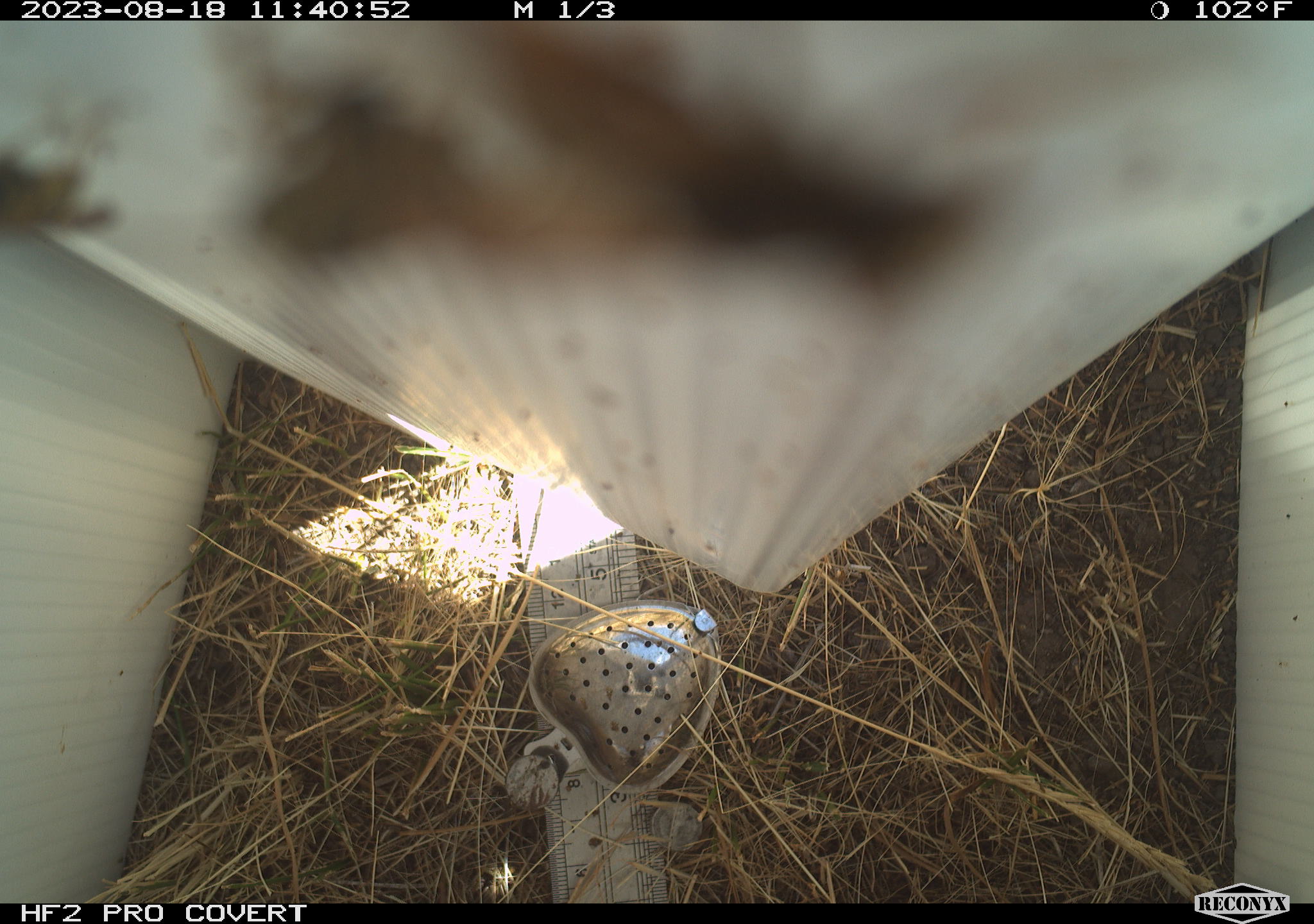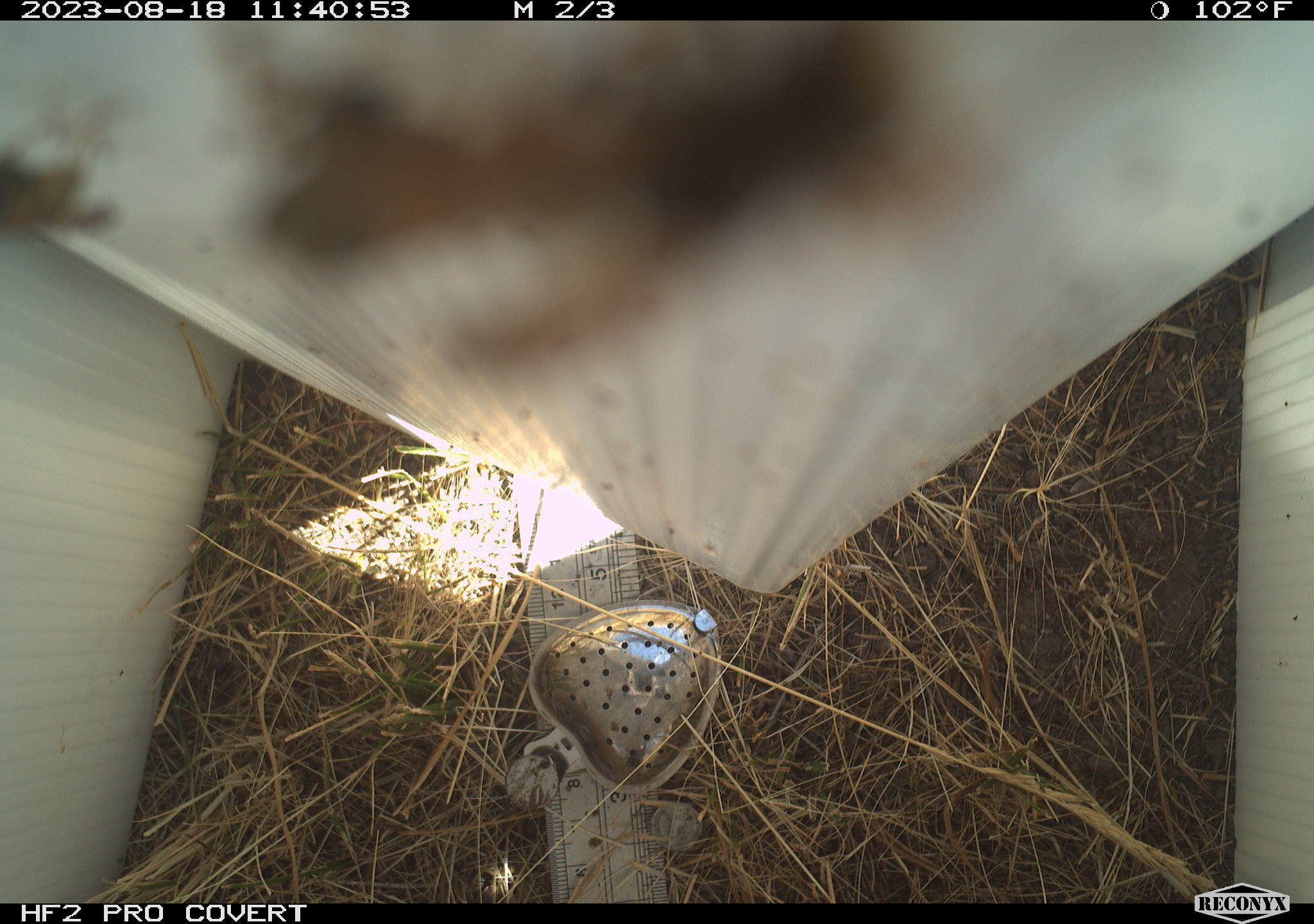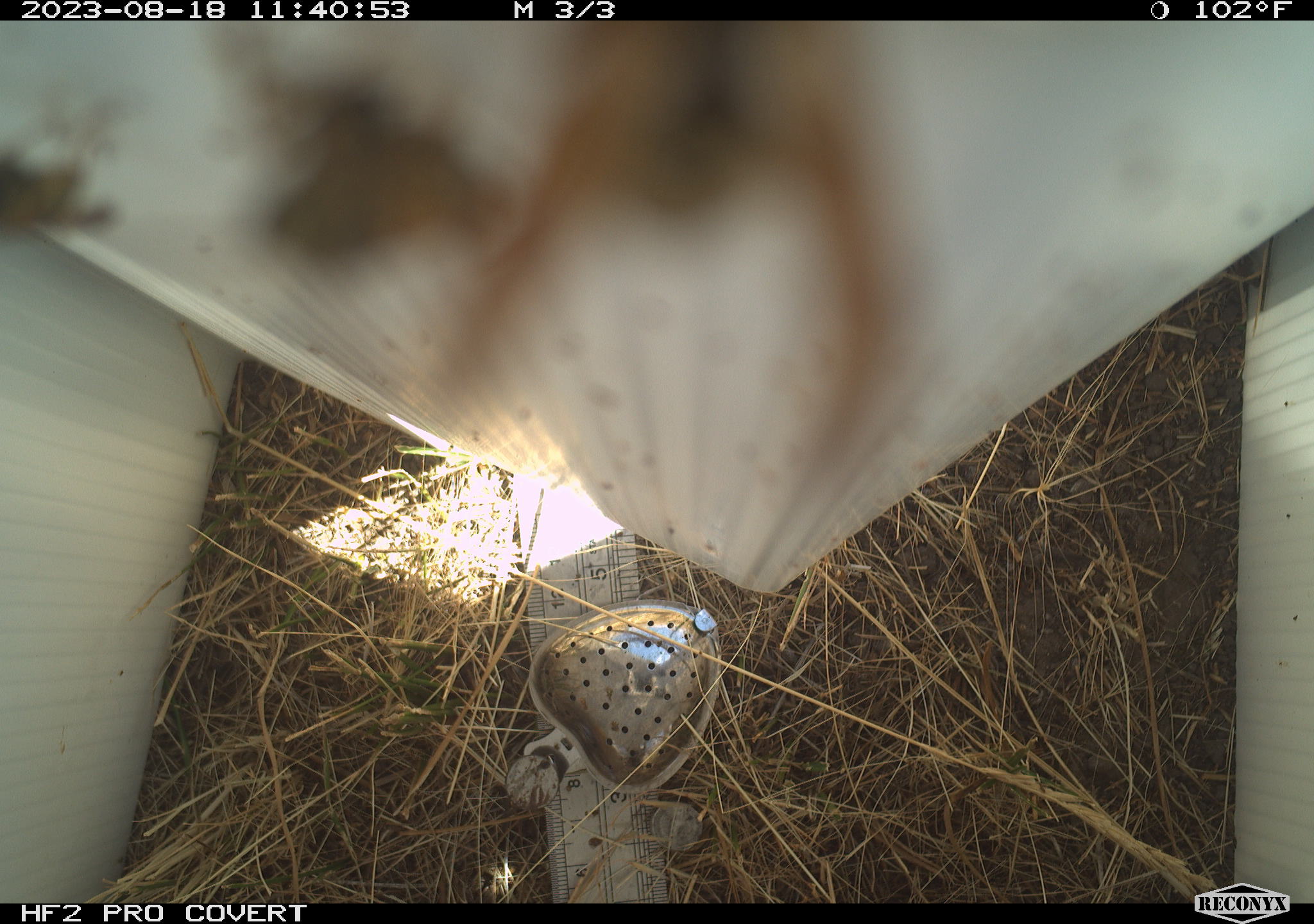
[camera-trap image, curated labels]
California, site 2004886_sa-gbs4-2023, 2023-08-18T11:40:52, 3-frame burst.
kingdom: Animalia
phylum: Arthropoda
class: Insecta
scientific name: Insecta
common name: insect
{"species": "insect (Insecta)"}